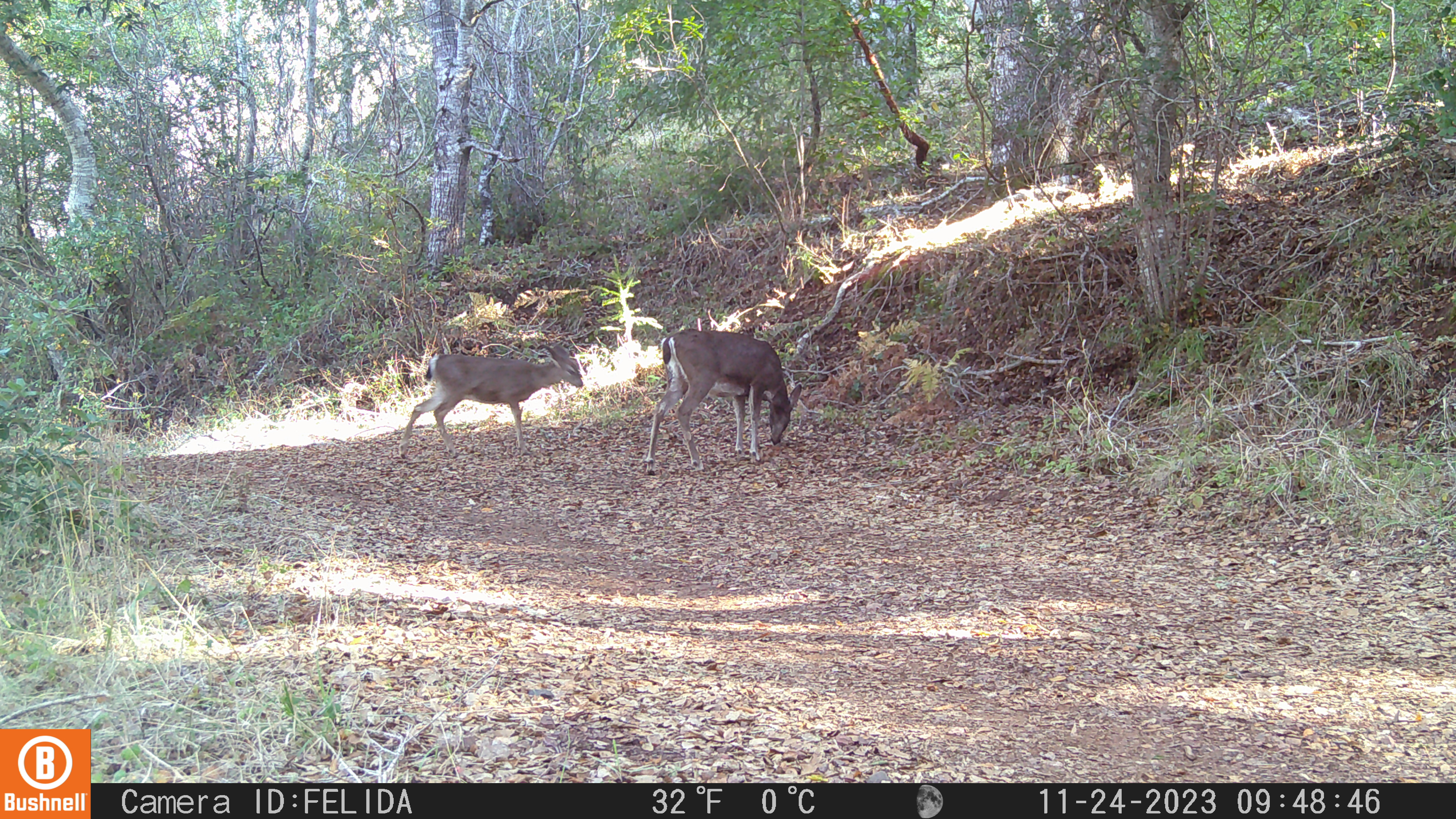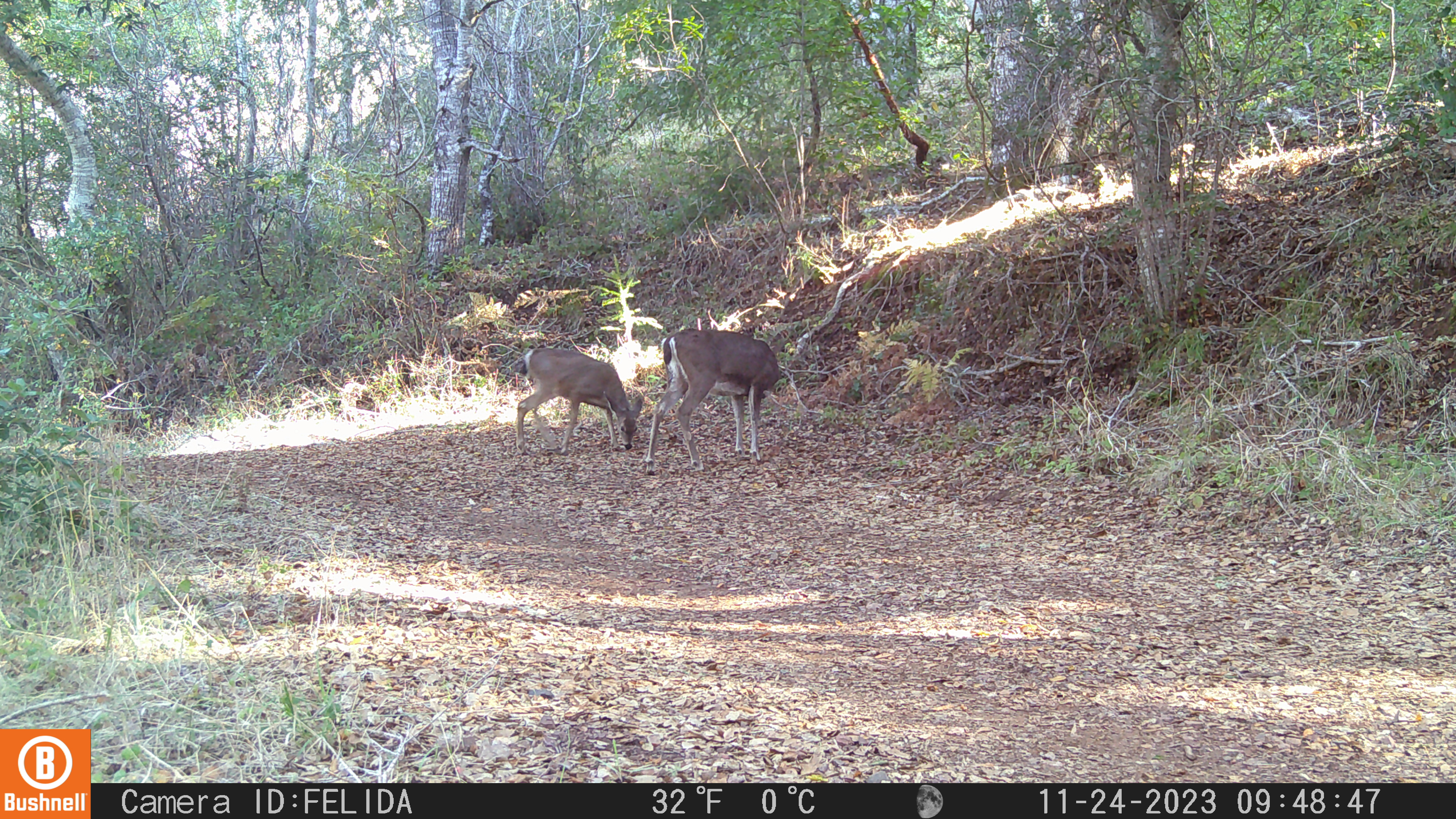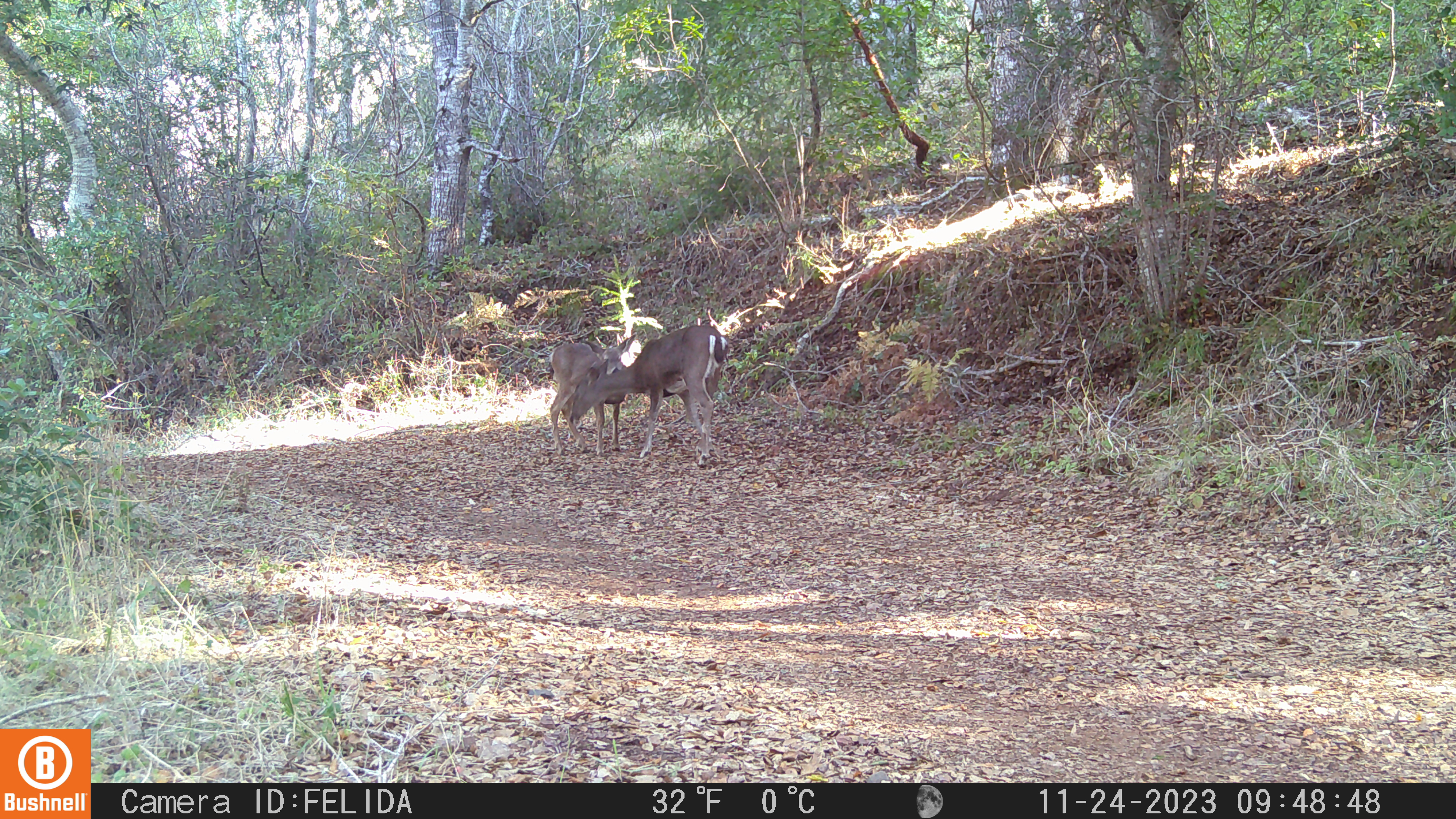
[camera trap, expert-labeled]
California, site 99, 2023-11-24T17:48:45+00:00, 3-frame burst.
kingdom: Animalia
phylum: Chordata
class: Mammalia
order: Artiodactyla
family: Cervidae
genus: Odocoileus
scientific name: Odocoileus hemionus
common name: mule deer